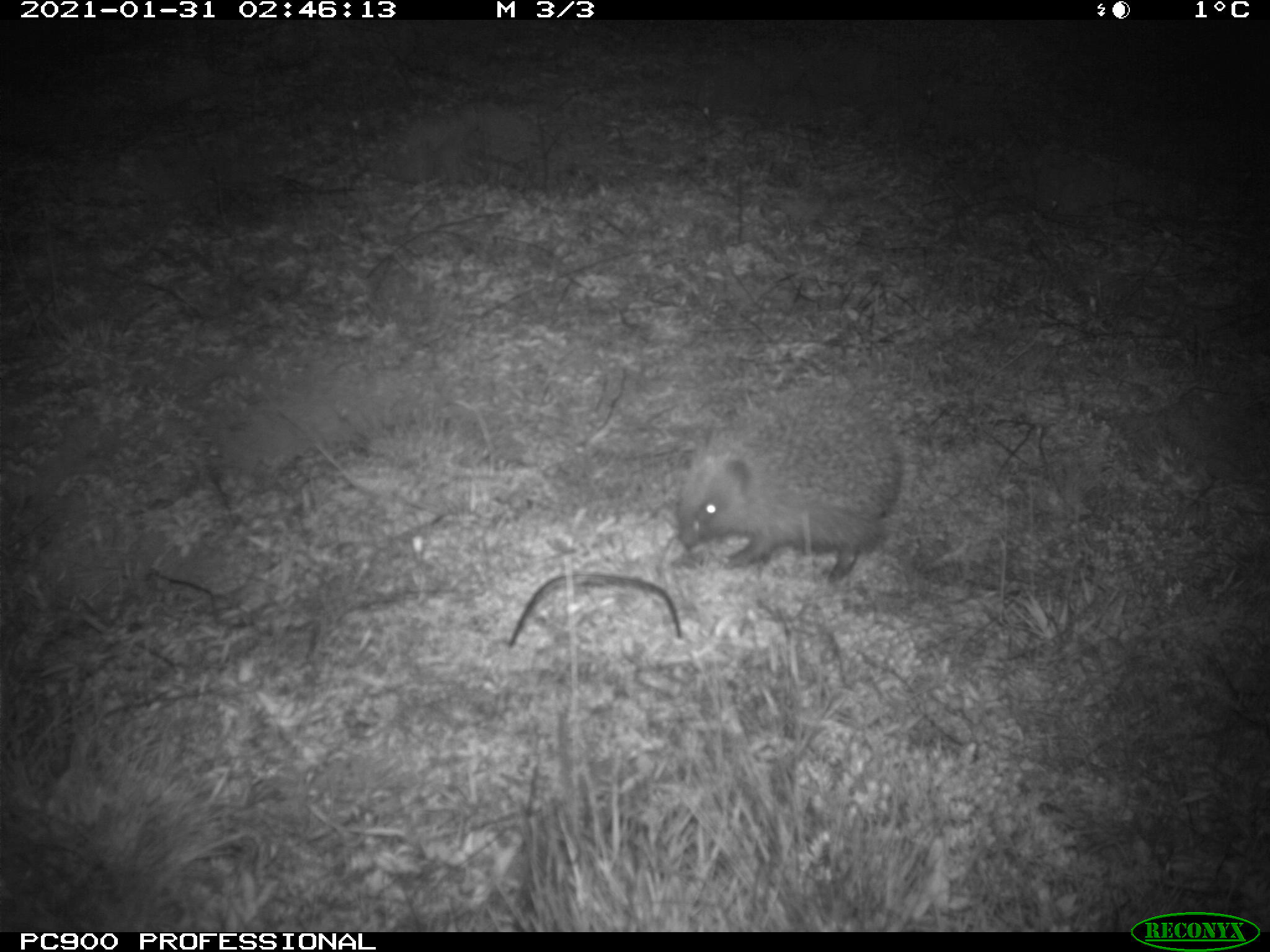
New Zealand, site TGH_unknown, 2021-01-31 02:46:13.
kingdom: Animalia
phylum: Chordata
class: Mammalia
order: Eulipotyphla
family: Erinaceidae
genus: Erinaceus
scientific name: Erinaceus europaeus europaeus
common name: european hedgehog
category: hedgehog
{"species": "hedgehog (european hedgehog) (Erinaceus europaeus europaeus)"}